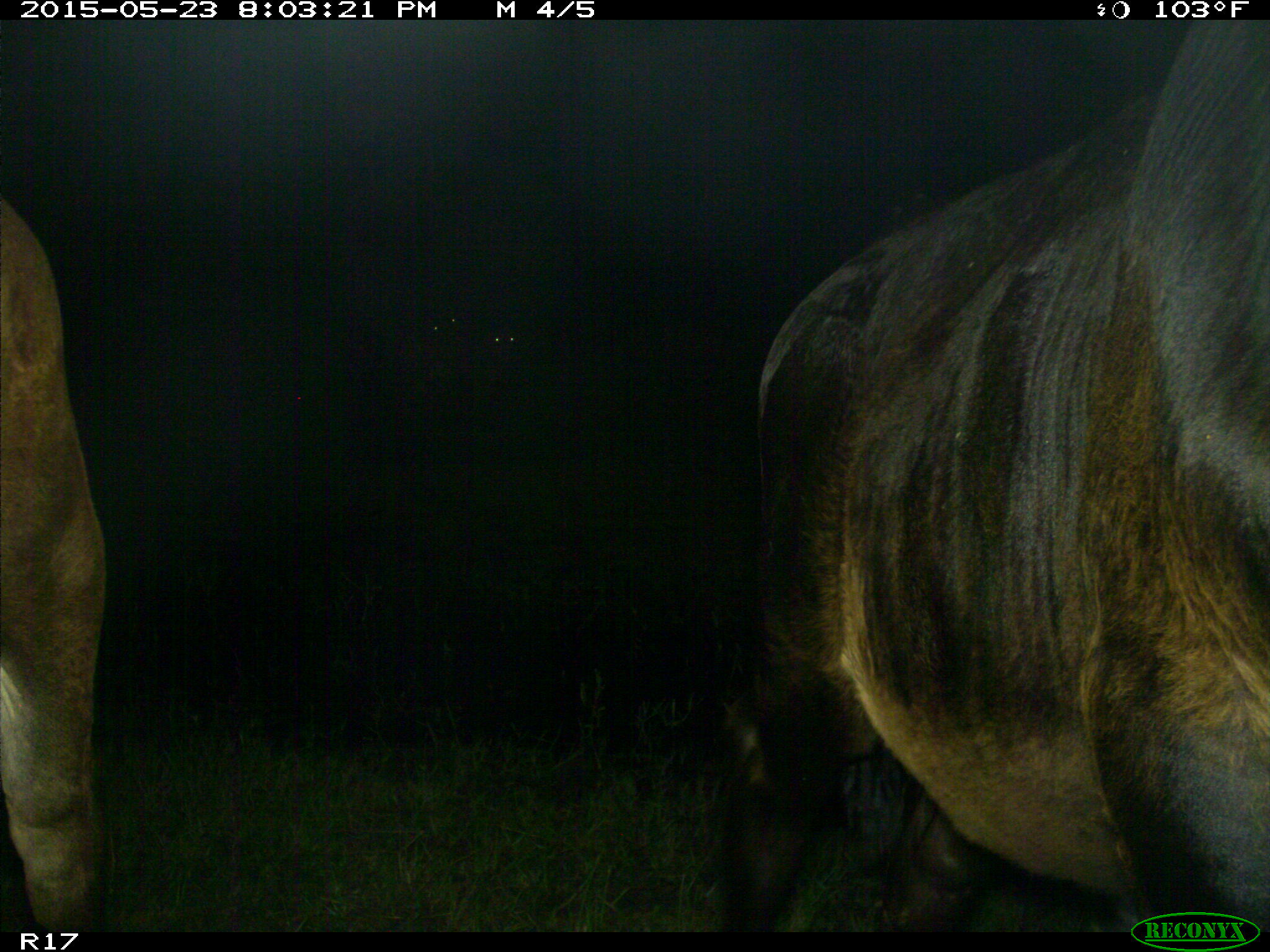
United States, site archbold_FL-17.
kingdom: Animalia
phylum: Chordata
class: Mammalia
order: Artiodactyla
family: Bovidae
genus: Bos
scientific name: Bos taurus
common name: domestic cow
Bos taurus (domestic cow).